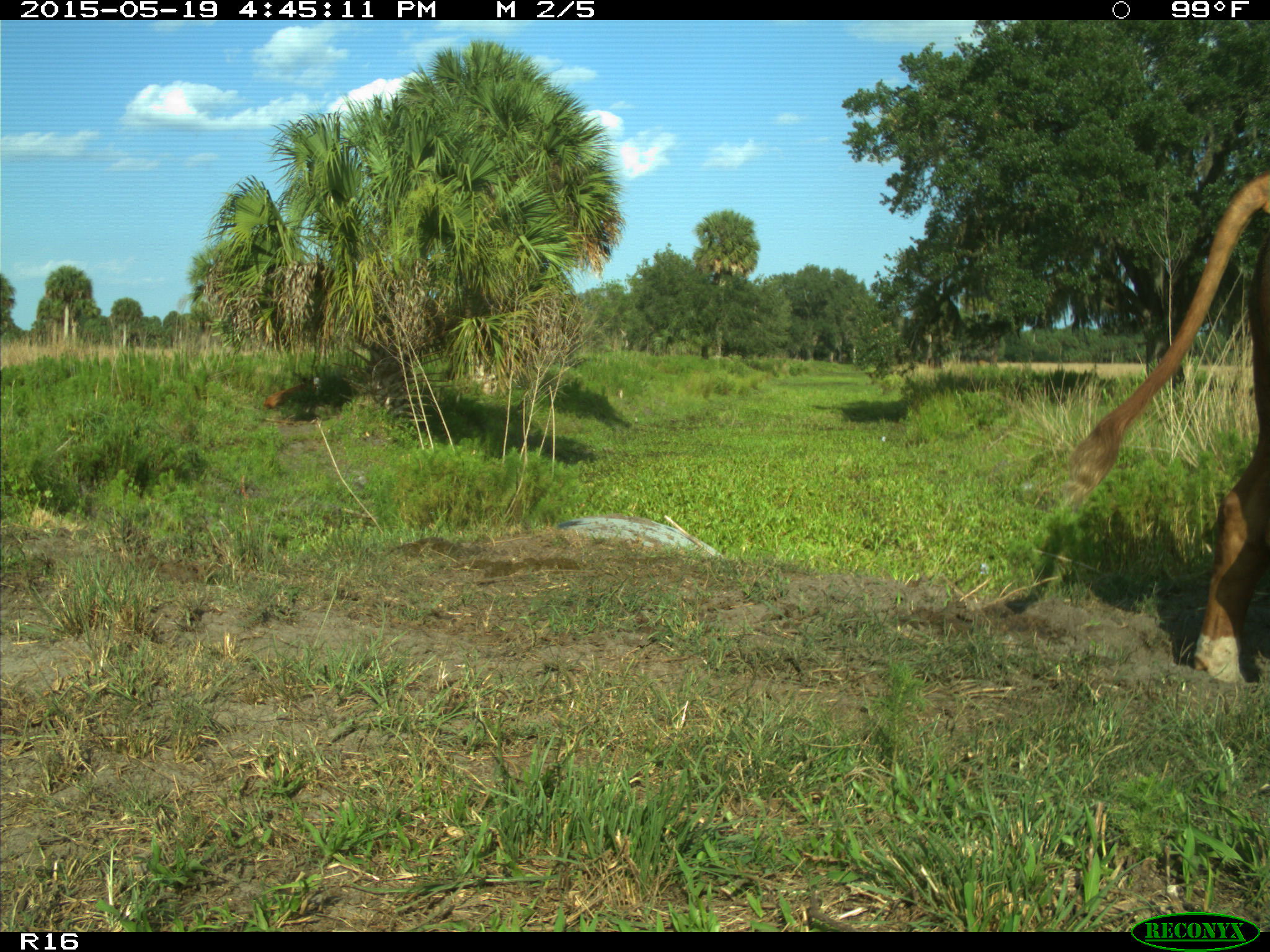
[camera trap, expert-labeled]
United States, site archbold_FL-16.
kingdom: Animalia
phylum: Chordata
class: Mammalia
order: Artiodactyla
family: Bovidae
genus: Bos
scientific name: Bos taurus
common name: domestic cow